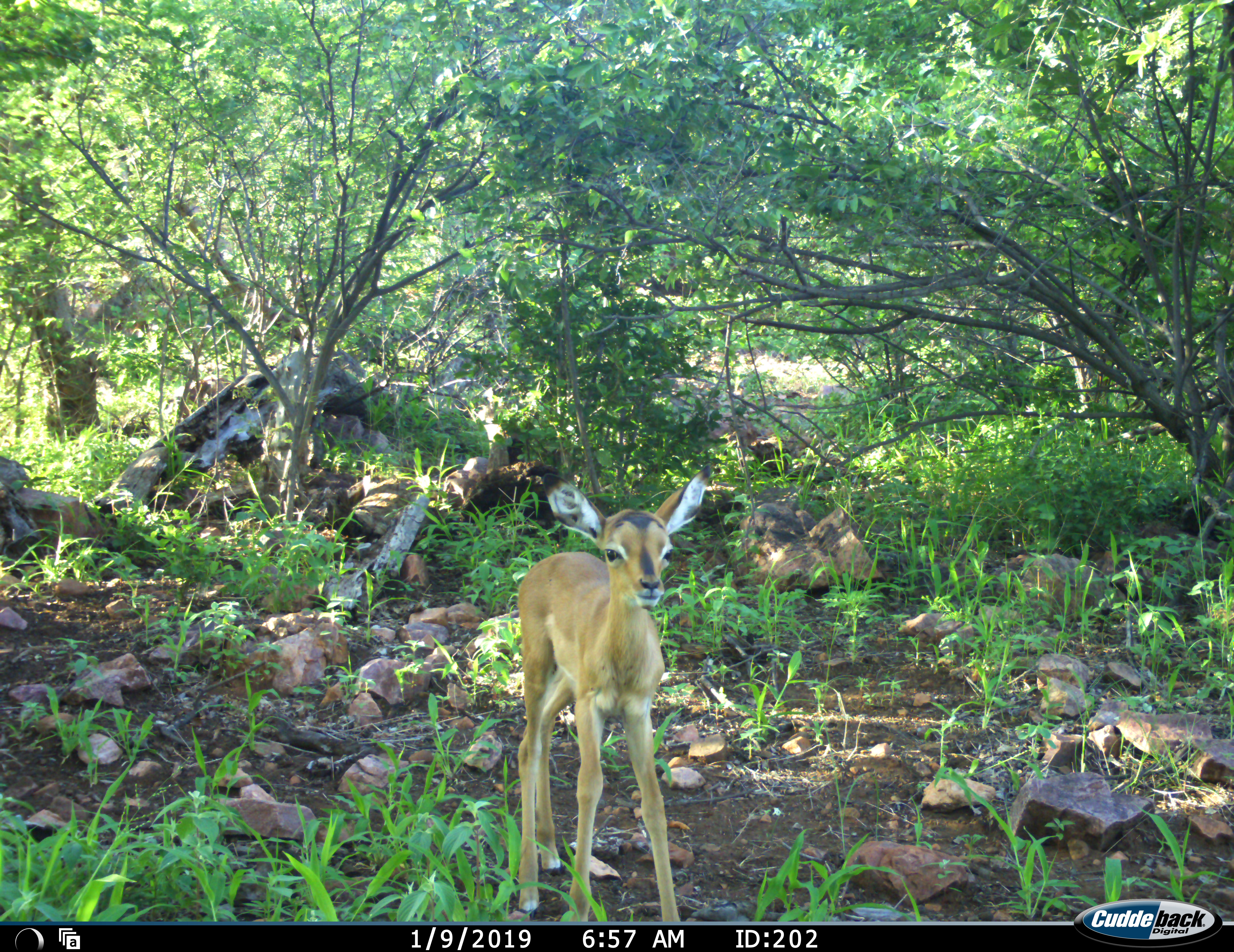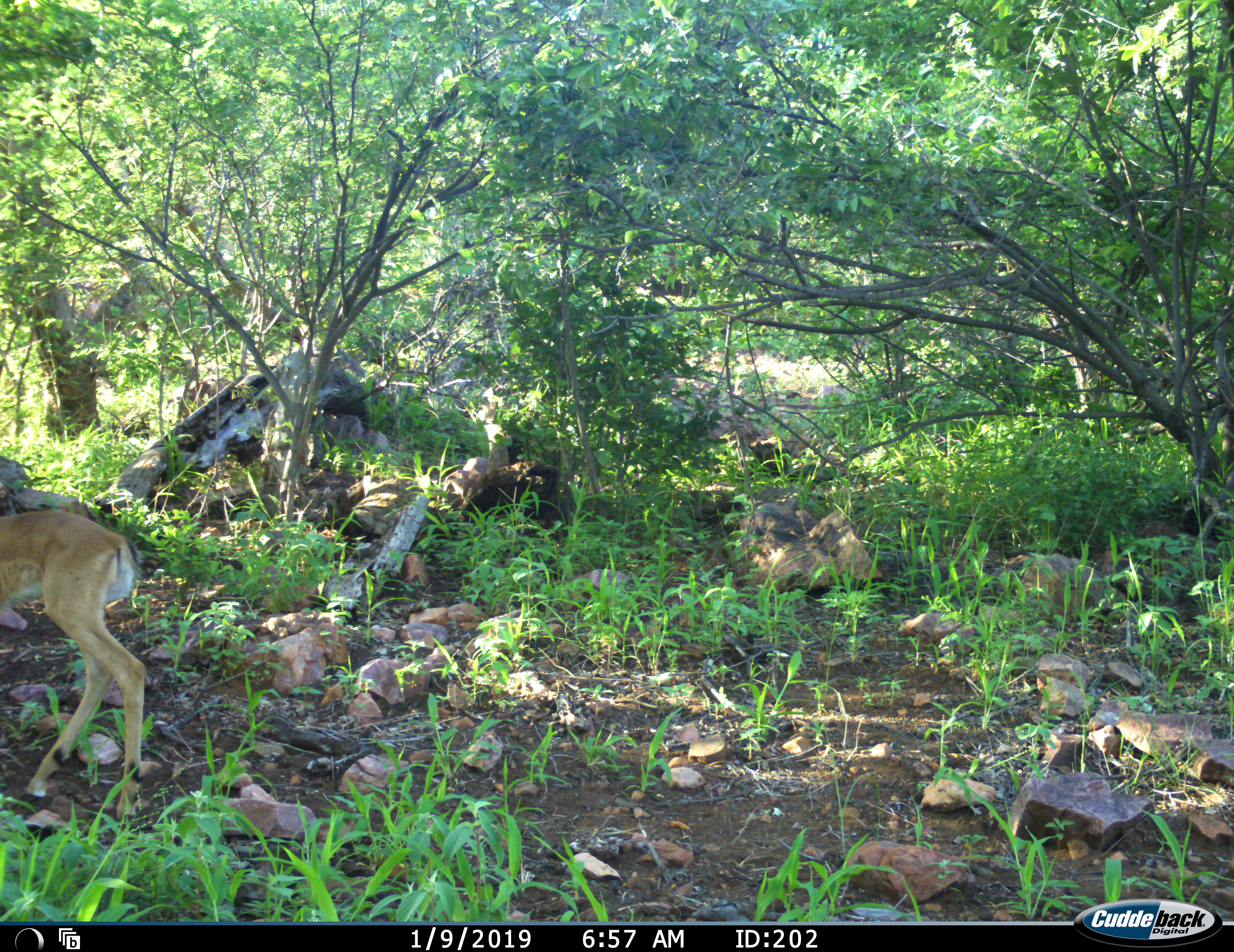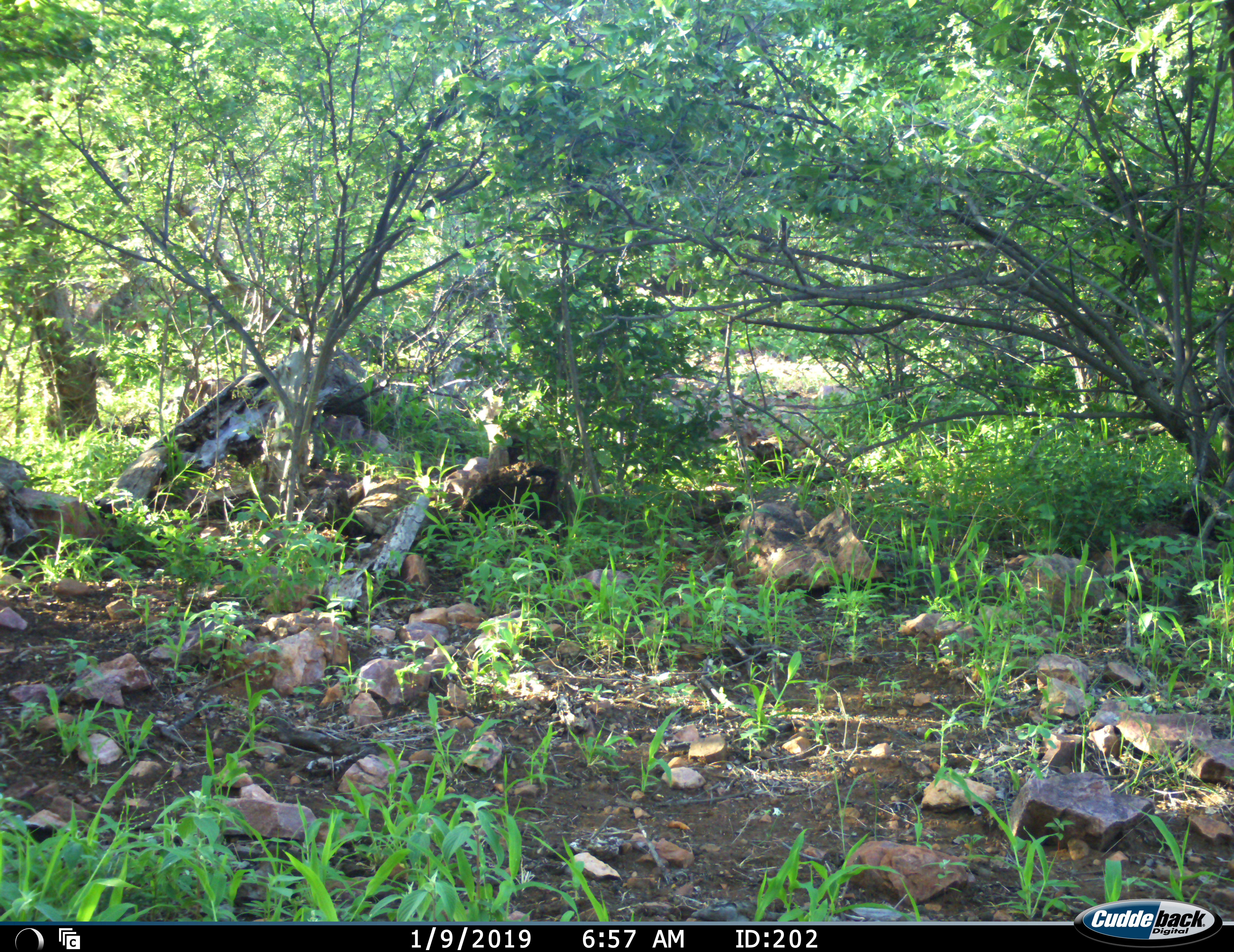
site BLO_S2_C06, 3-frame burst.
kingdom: Animalia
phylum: Chordata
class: Mammalia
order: Artiodactyla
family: Bovidae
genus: Aepyceros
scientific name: Aepyceros melampus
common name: impala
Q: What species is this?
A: Impala (Aepyceros melampus).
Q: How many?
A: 1.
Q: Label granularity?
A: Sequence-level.